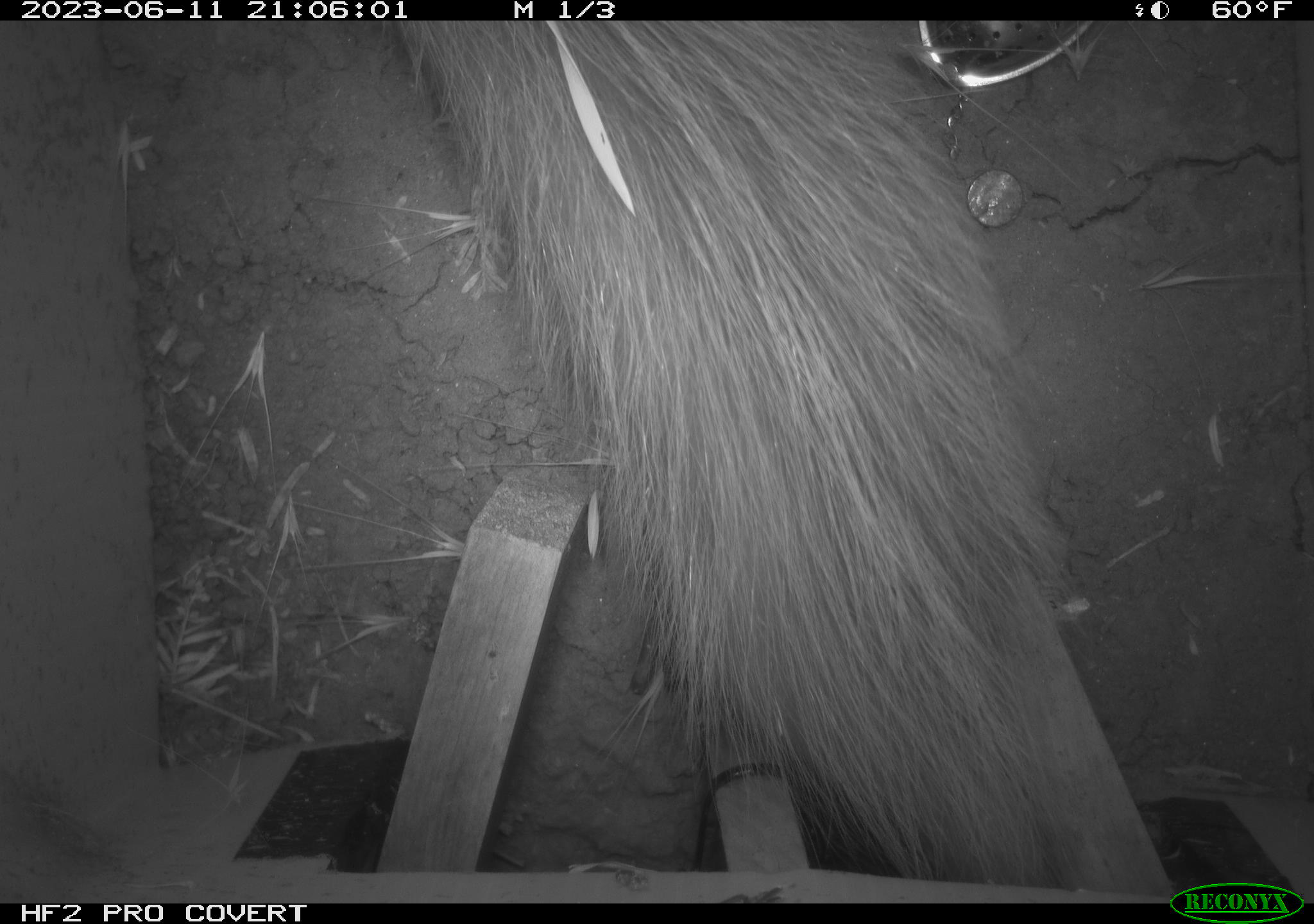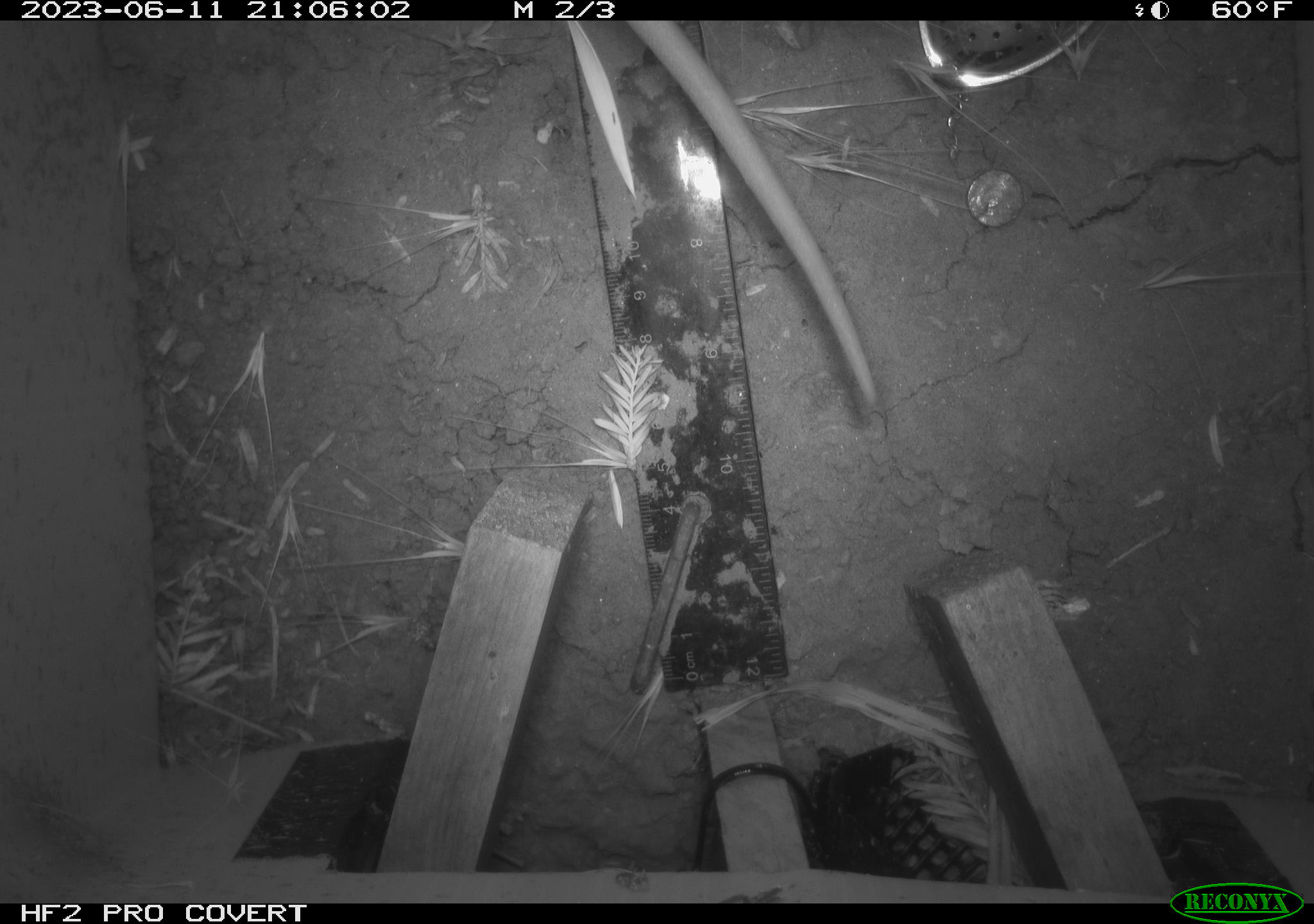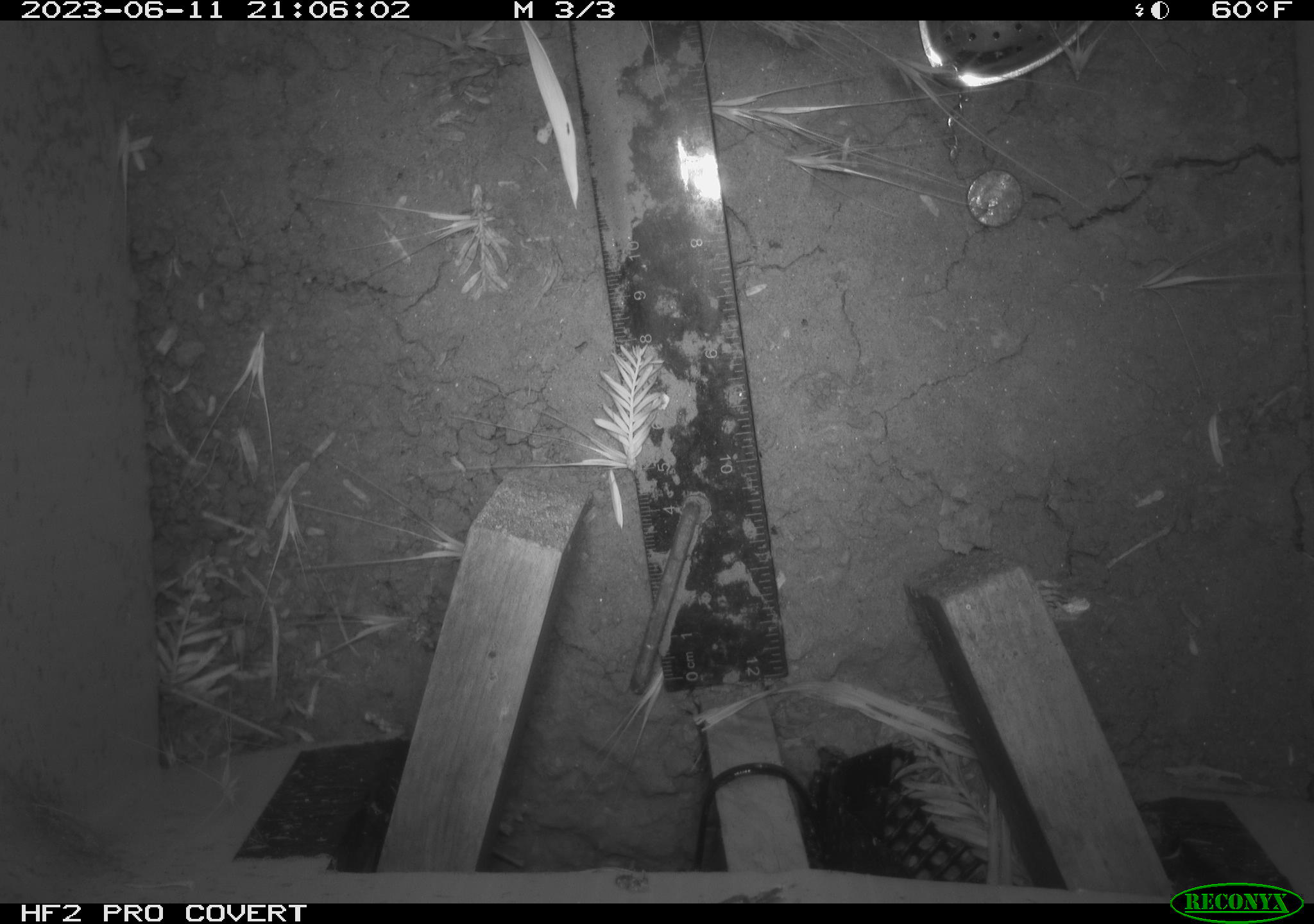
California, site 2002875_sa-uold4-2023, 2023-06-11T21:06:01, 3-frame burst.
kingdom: Animalia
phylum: Chordata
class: Mammalia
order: Didelphimorphia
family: Didelphidae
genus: Didelphis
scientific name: Didelphis virginiana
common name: virginia opossum